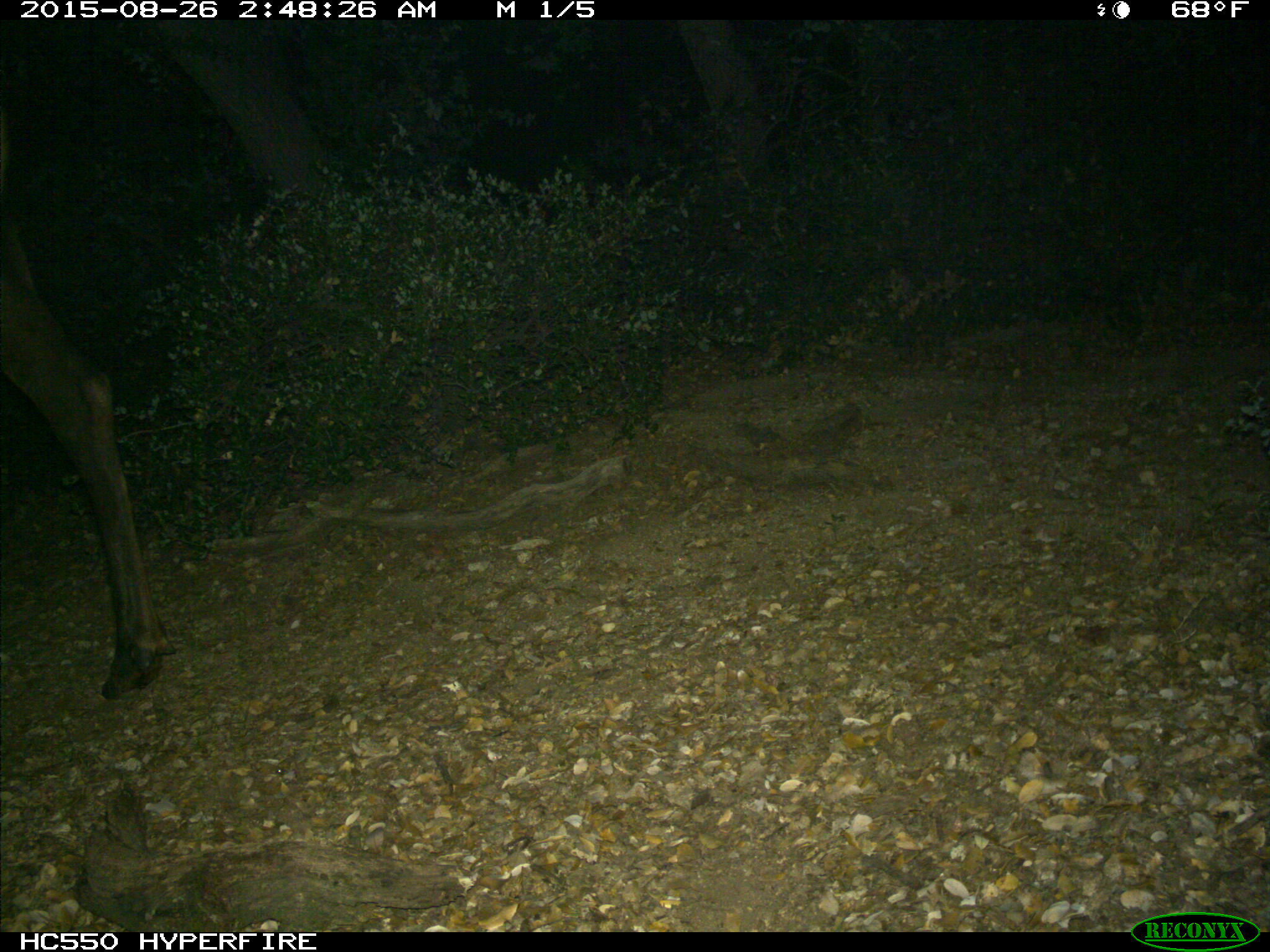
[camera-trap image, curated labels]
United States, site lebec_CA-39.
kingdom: Animalia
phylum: Chordata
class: Mammalia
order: Artiodactyla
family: Cervidae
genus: Cervus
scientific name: Cervus canadensis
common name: elk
Cervus canadensis (elk).